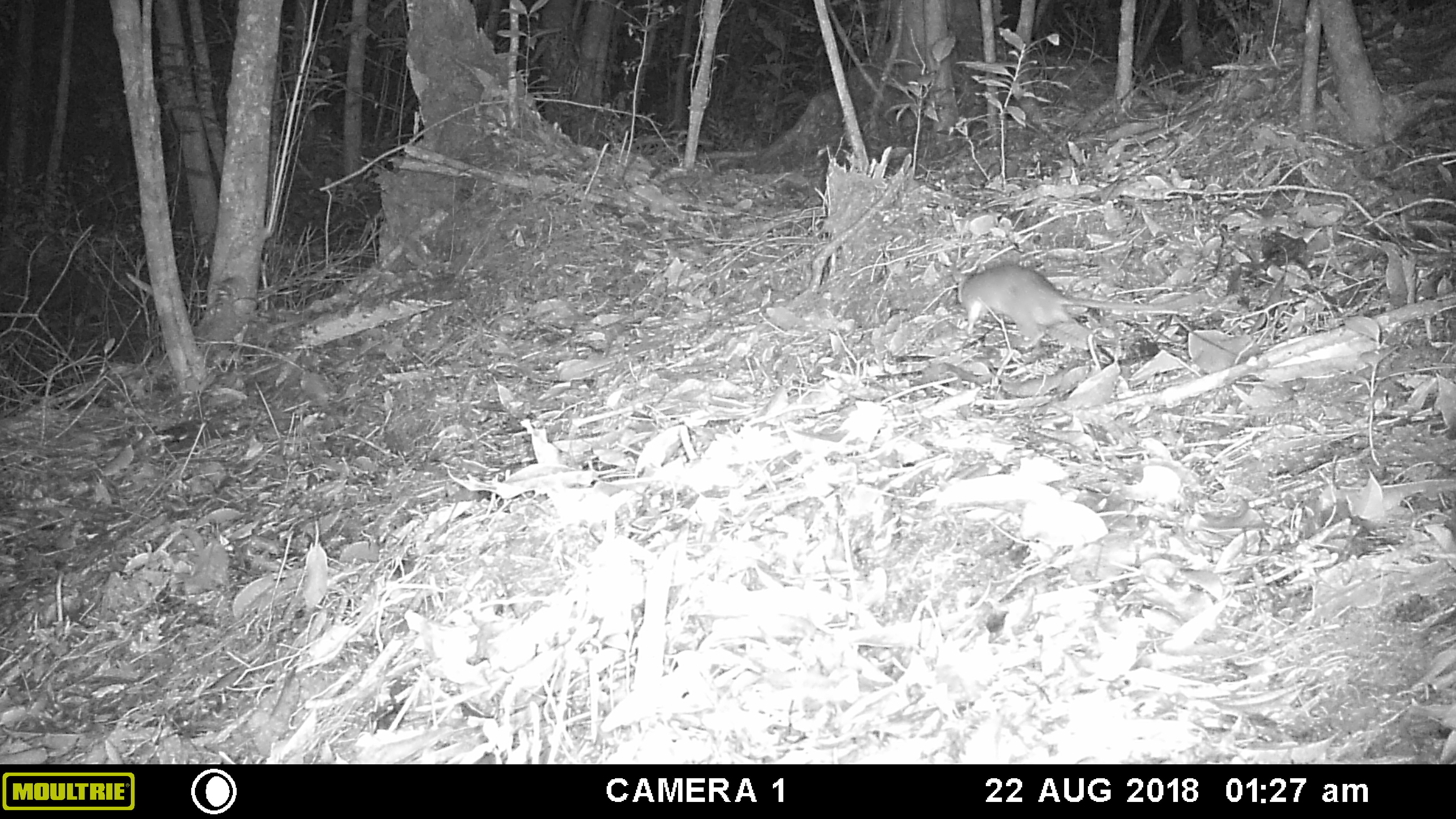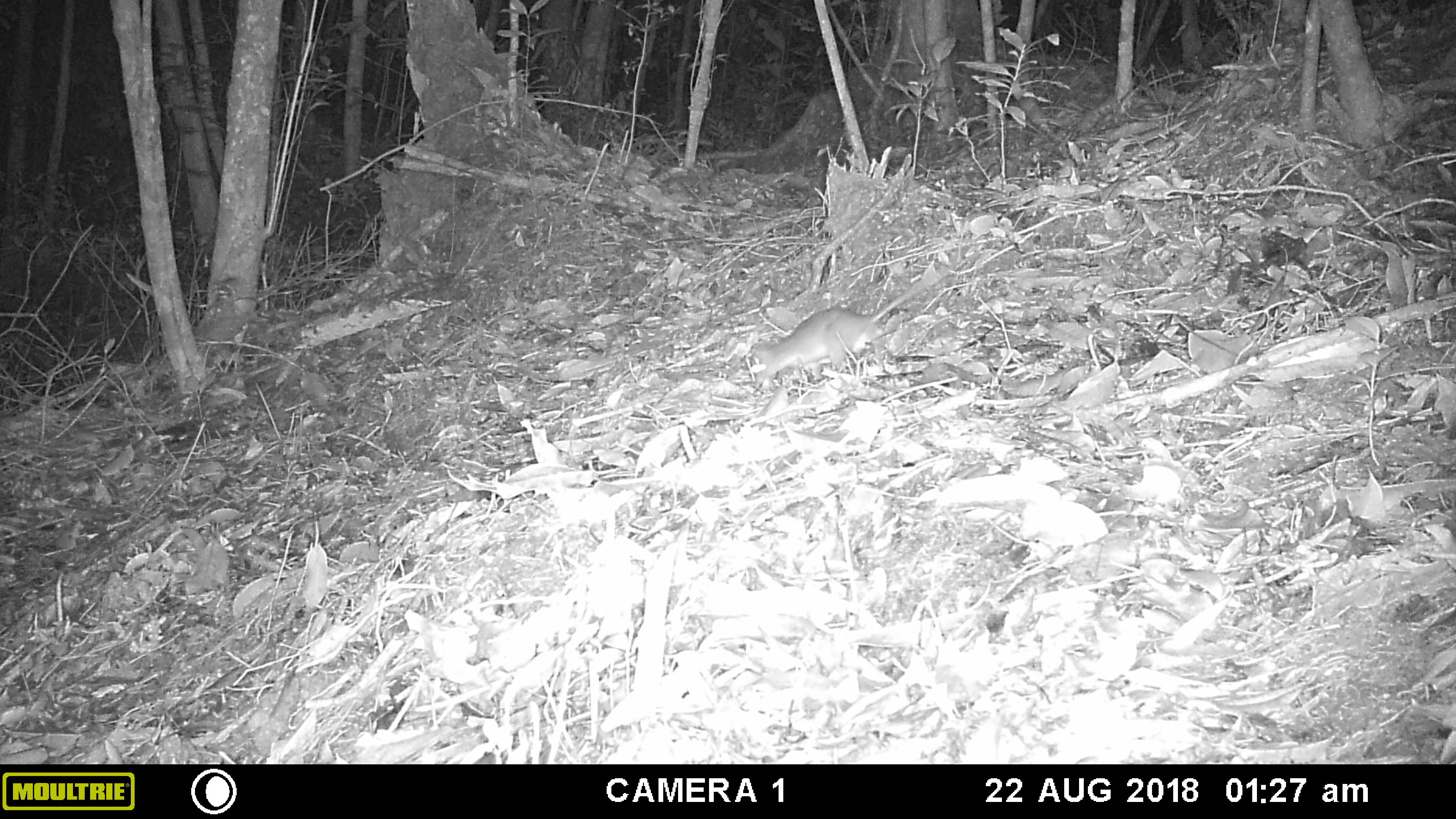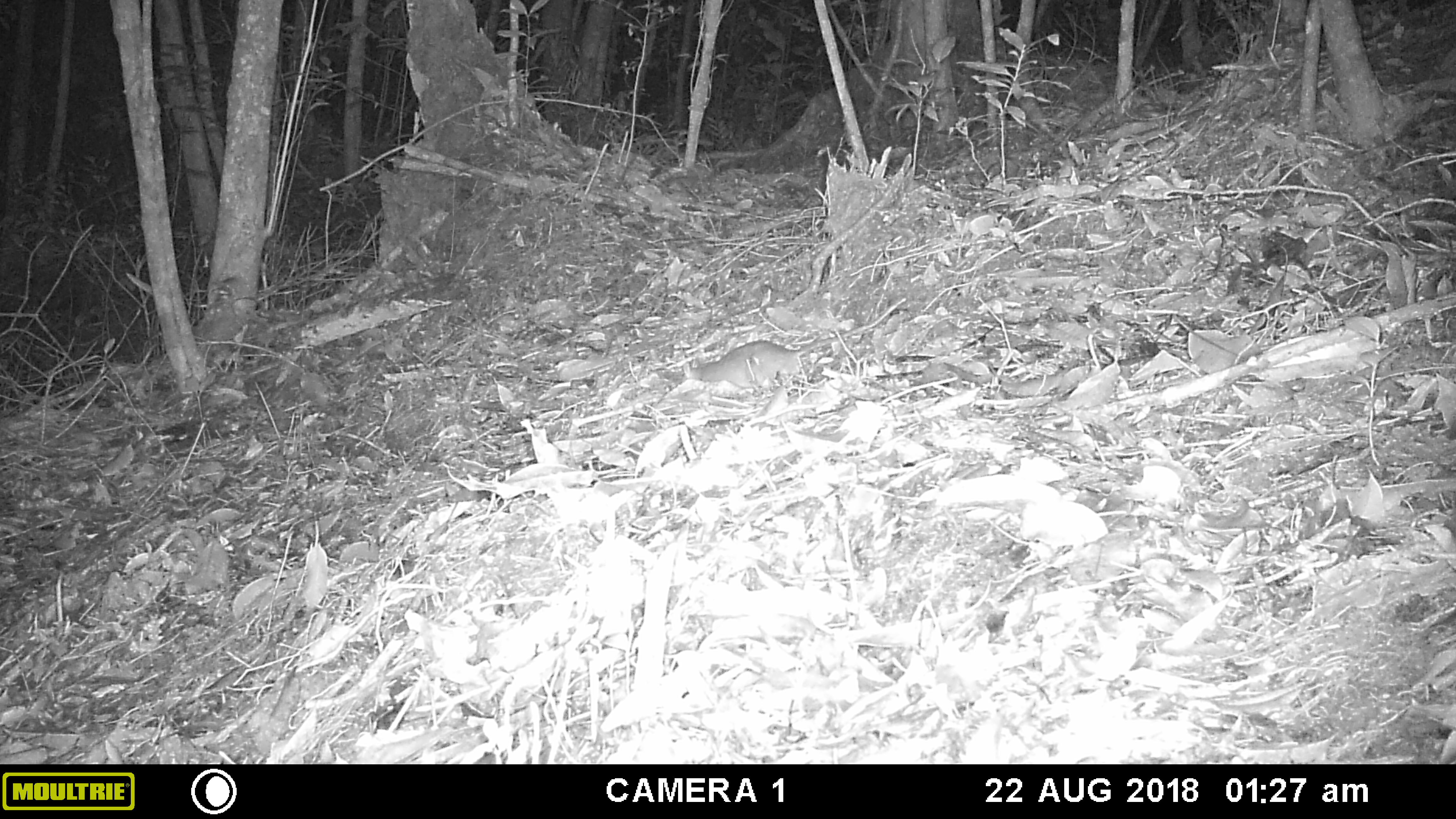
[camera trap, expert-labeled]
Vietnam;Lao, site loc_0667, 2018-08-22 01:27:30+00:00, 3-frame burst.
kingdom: Animalia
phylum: Chordata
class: Mammalia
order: Rodentia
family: Muridae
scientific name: Muridae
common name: old-world mice and rats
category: unidentified murid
Unidentified murid (old-world mice and rats) (Muridae). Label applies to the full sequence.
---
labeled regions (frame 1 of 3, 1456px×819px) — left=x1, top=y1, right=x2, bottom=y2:
unidentified murid: left=948, top=262, right=1195, bottom=350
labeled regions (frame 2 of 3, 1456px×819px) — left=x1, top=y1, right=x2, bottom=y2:
unidentified murid: left=749, top=261, right=947, bottom=386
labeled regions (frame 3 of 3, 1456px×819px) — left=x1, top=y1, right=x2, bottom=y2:
unidentified murid: left=680, top=298, right=907, bottom=392